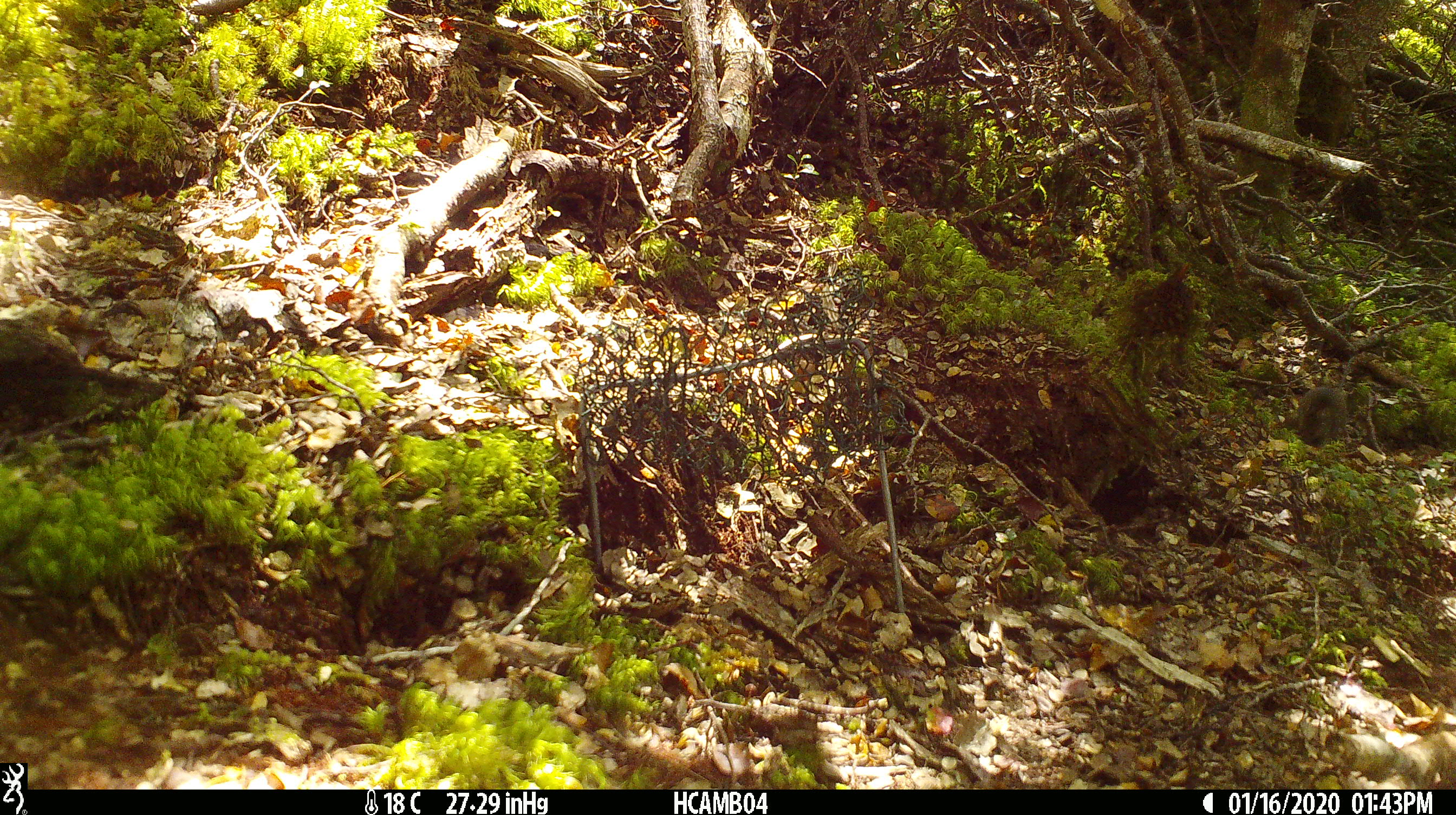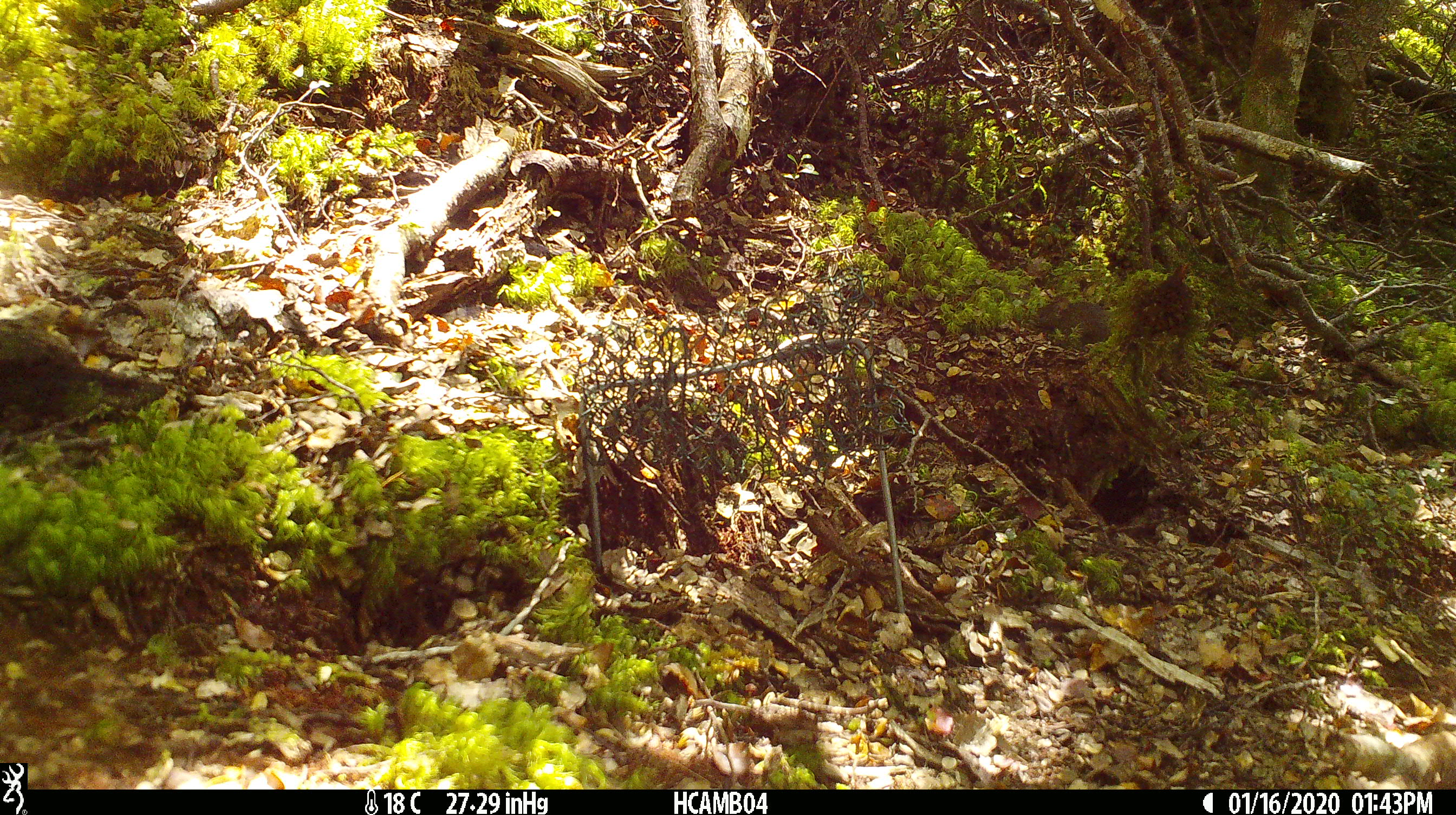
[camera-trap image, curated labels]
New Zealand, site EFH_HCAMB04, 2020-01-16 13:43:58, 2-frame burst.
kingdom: Animalia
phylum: Chordata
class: Mammalia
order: Rodentia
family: Muridae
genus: Mus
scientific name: Mus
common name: mouse